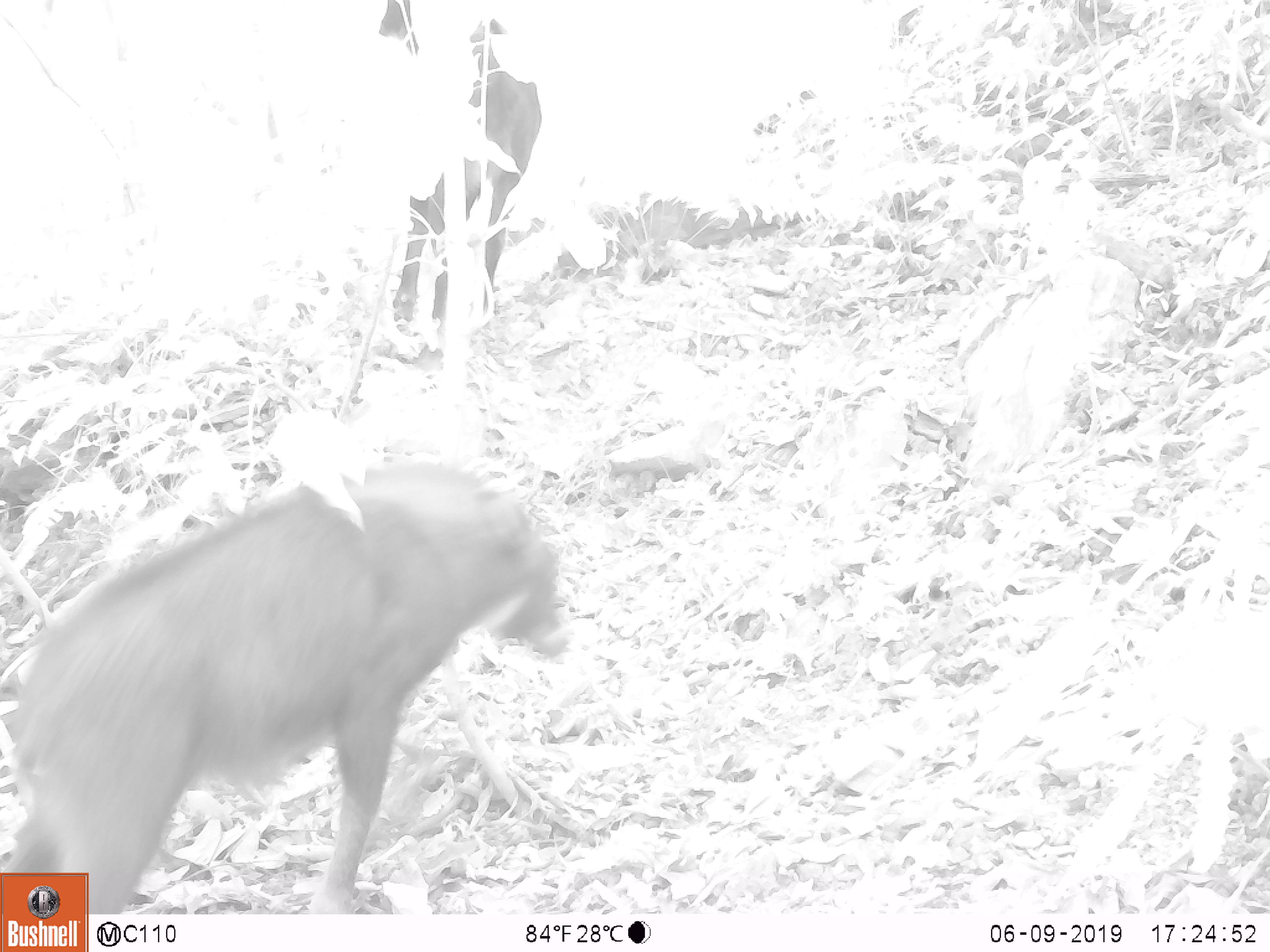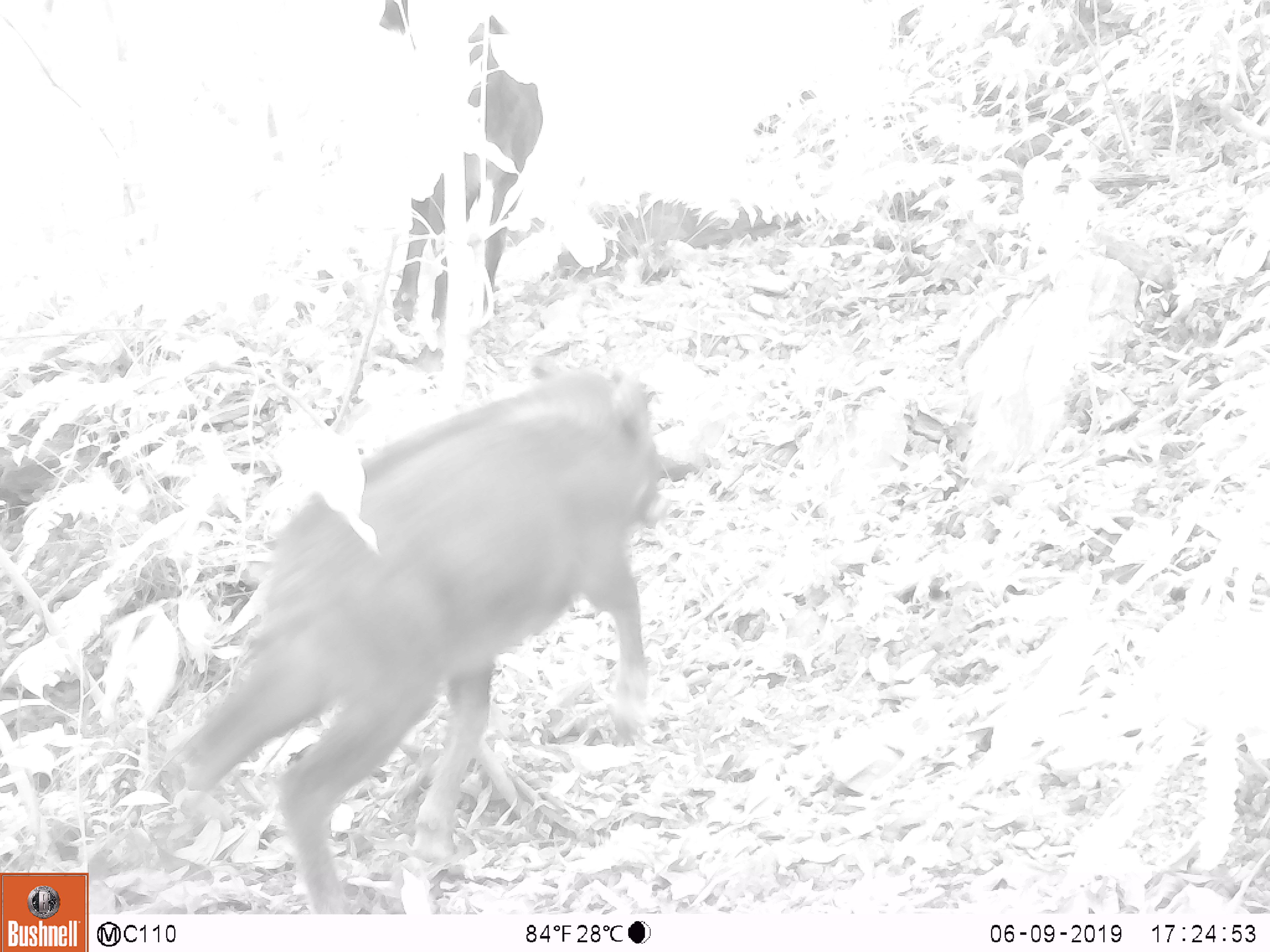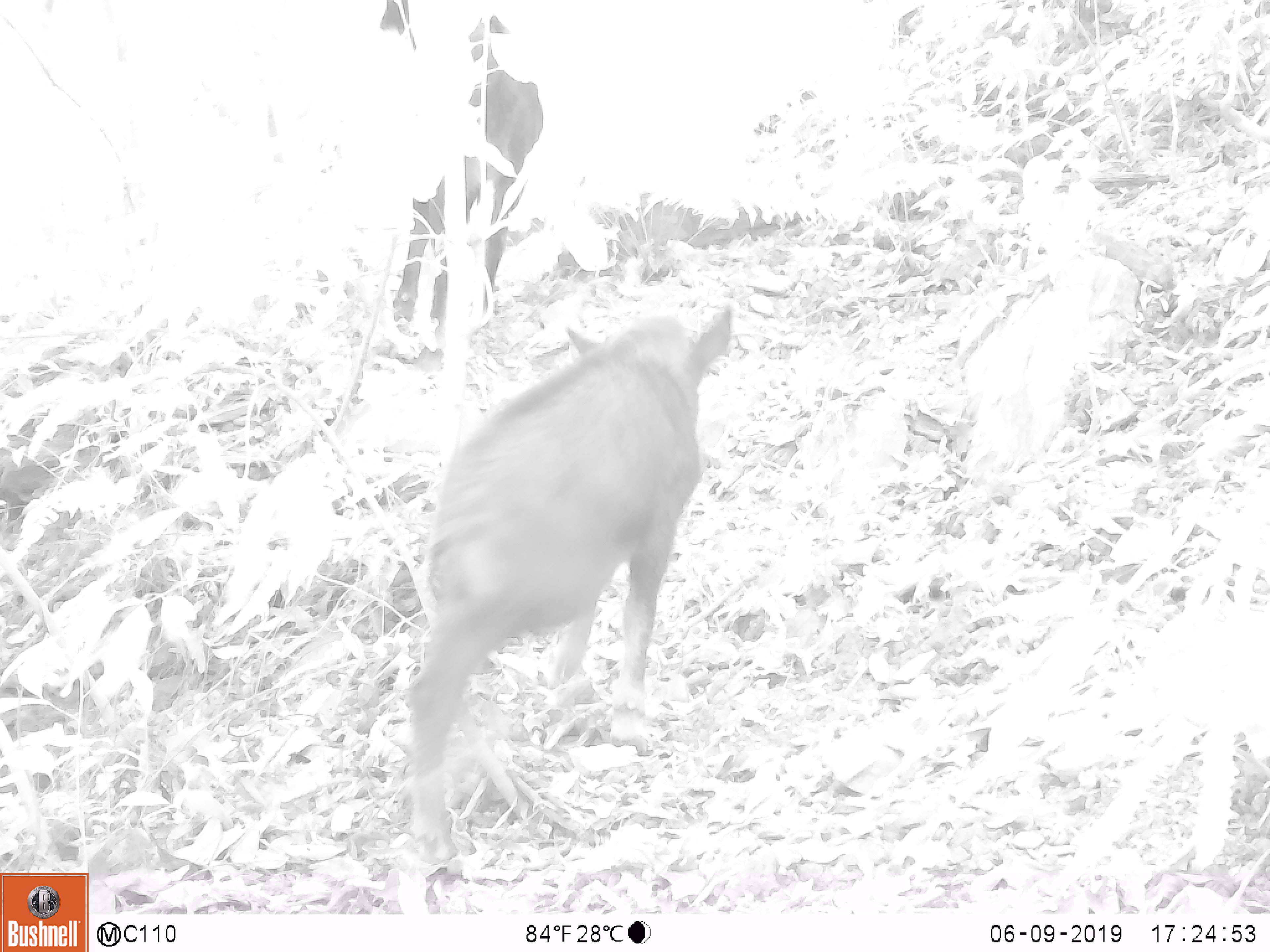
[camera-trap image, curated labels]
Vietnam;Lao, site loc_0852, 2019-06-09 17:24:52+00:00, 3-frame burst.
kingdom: Animalia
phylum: Chordata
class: Mammalia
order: Artiodactyla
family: Bovidae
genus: Capricornis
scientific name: Capricornis sumatraensis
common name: chinese serow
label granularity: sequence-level